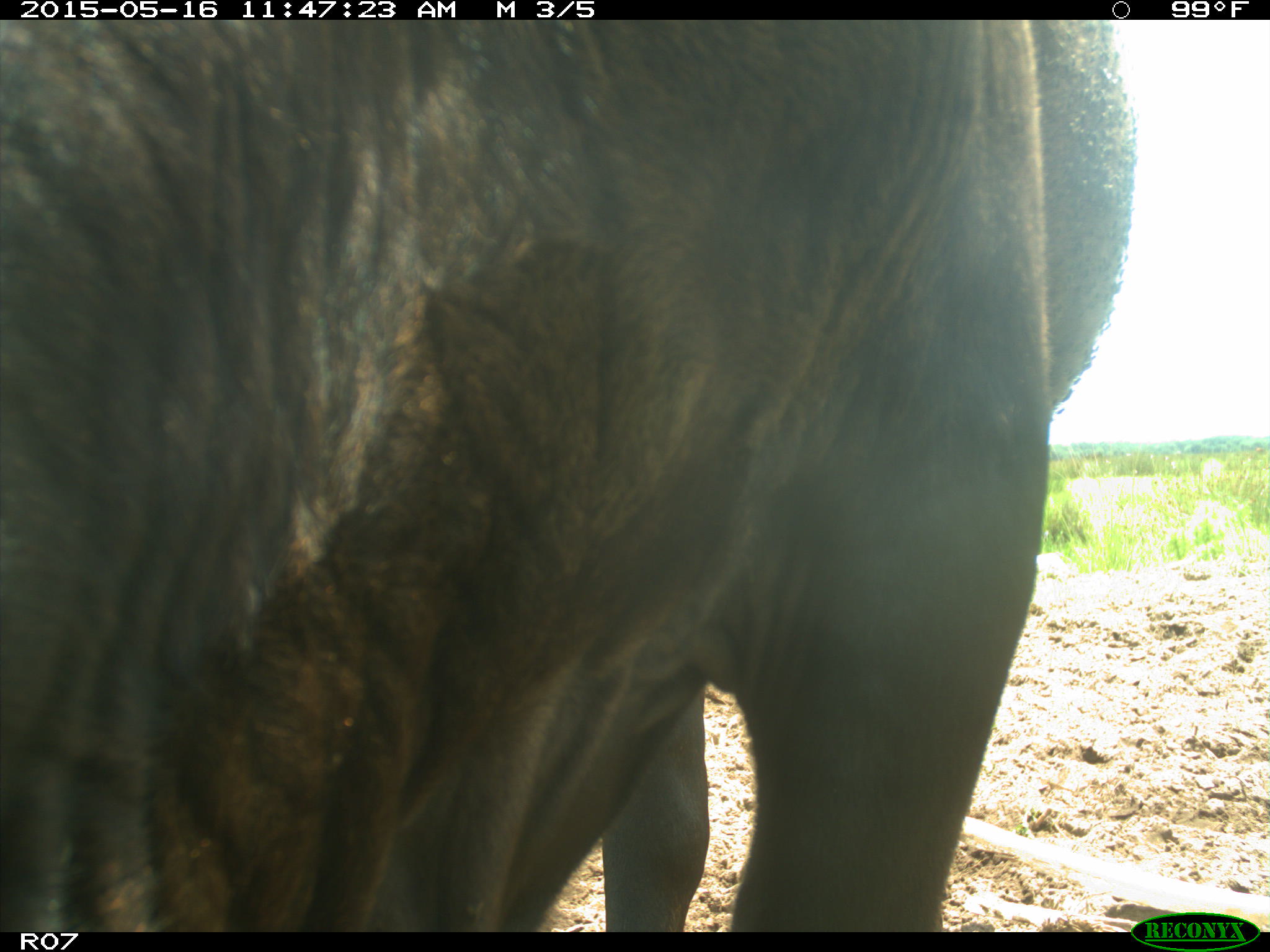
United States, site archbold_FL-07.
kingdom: Animalia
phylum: Chordata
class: Mammalia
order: Artiodactyla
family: Bovidae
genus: Bos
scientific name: Bos taurus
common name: domestic cow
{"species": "Bos taurus (domestic cow)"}